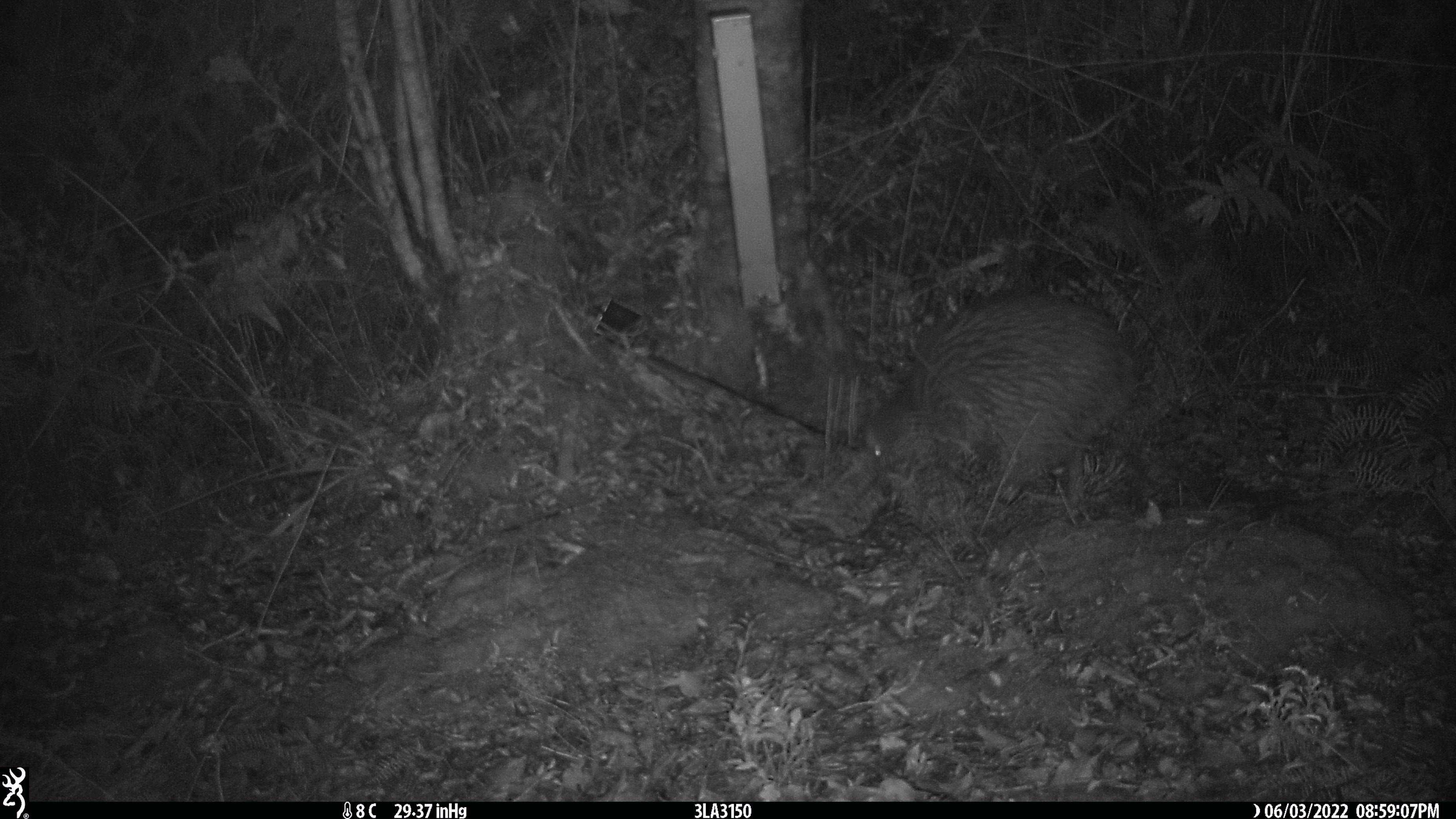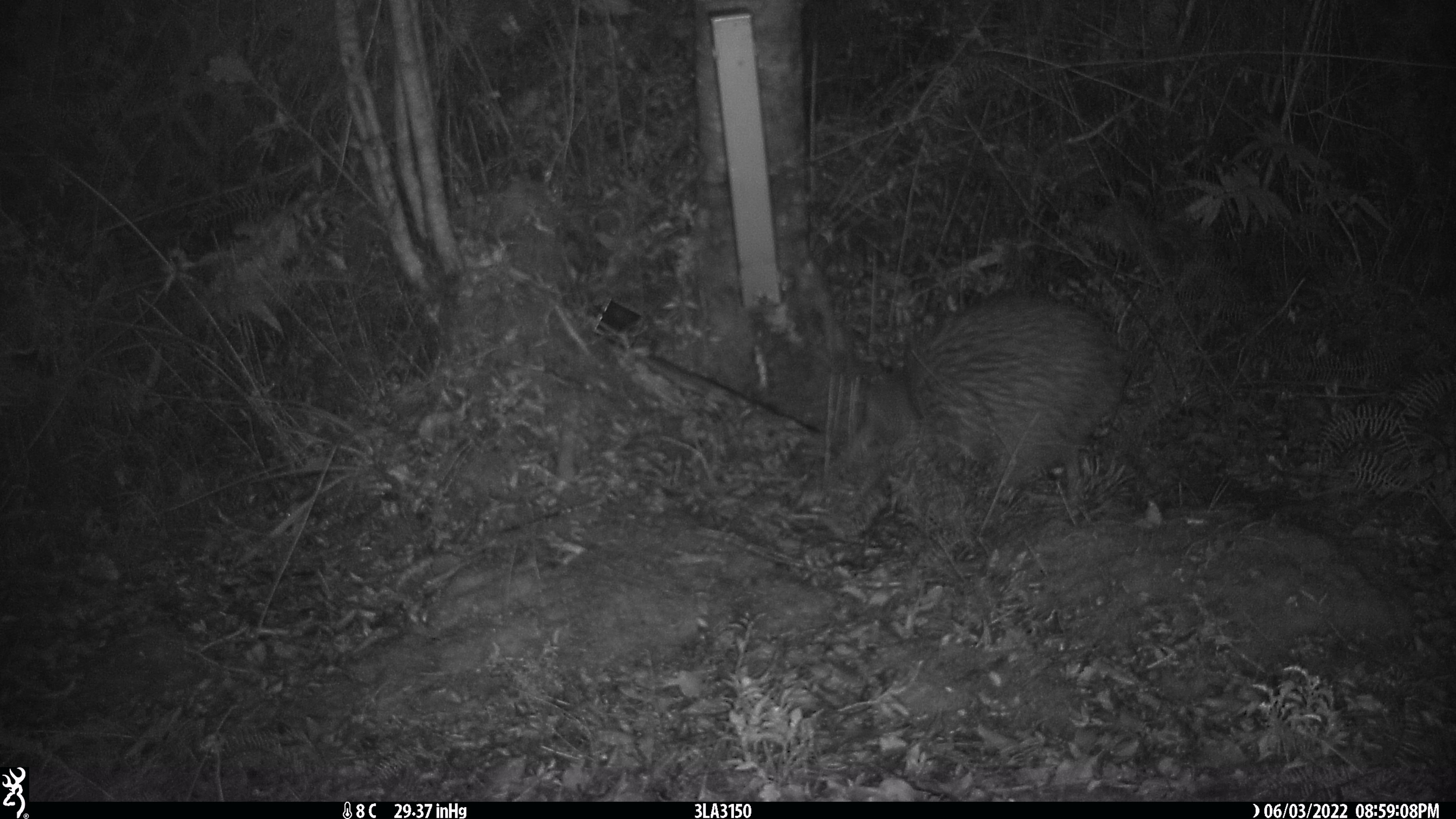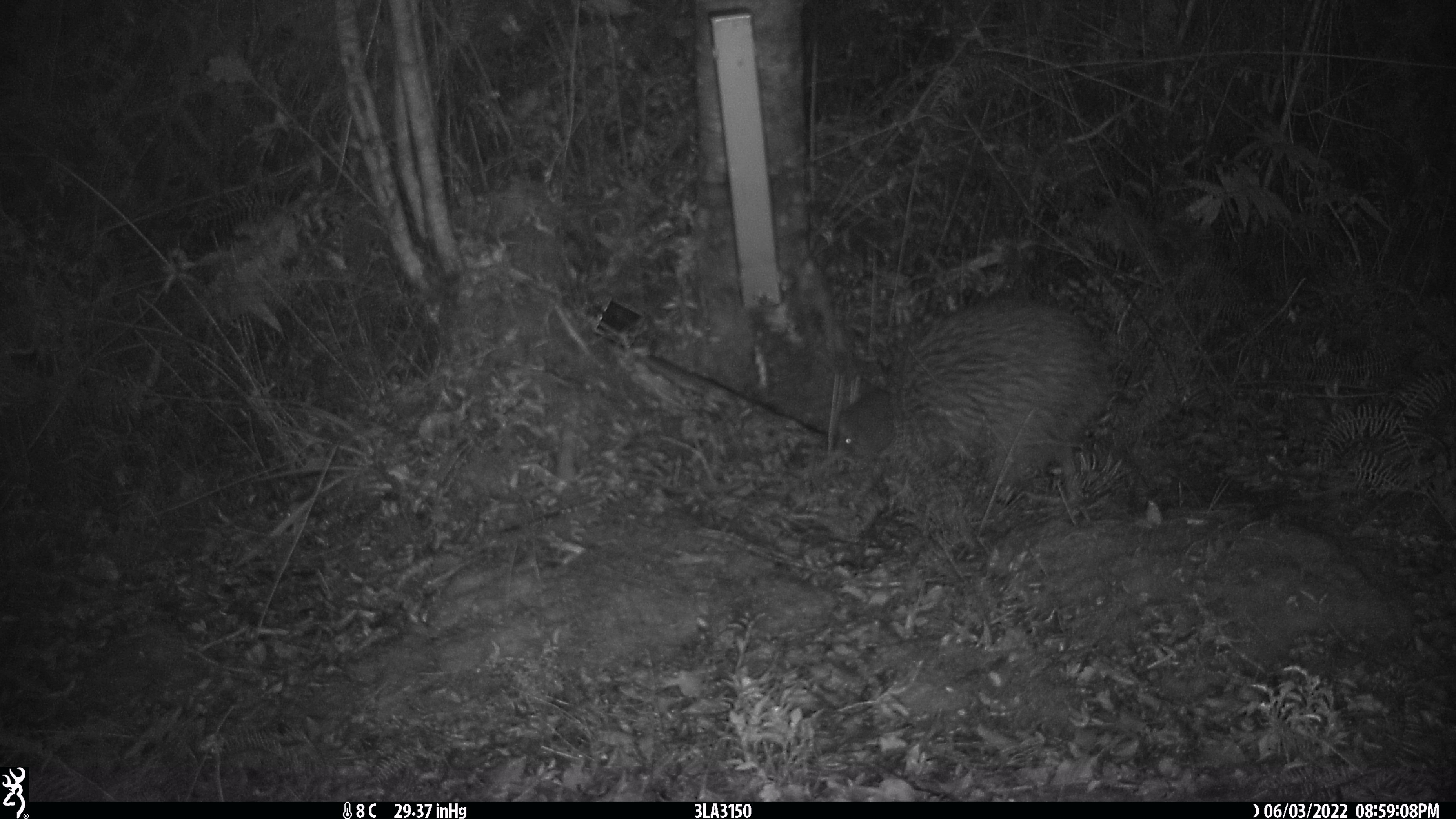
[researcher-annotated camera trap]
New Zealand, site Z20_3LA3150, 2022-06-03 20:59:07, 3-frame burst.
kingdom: Animalia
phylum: Chordata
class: Aves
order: Apterygiformes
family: Apterygidae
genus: Apteryx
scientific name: Apteryx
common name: kiwi